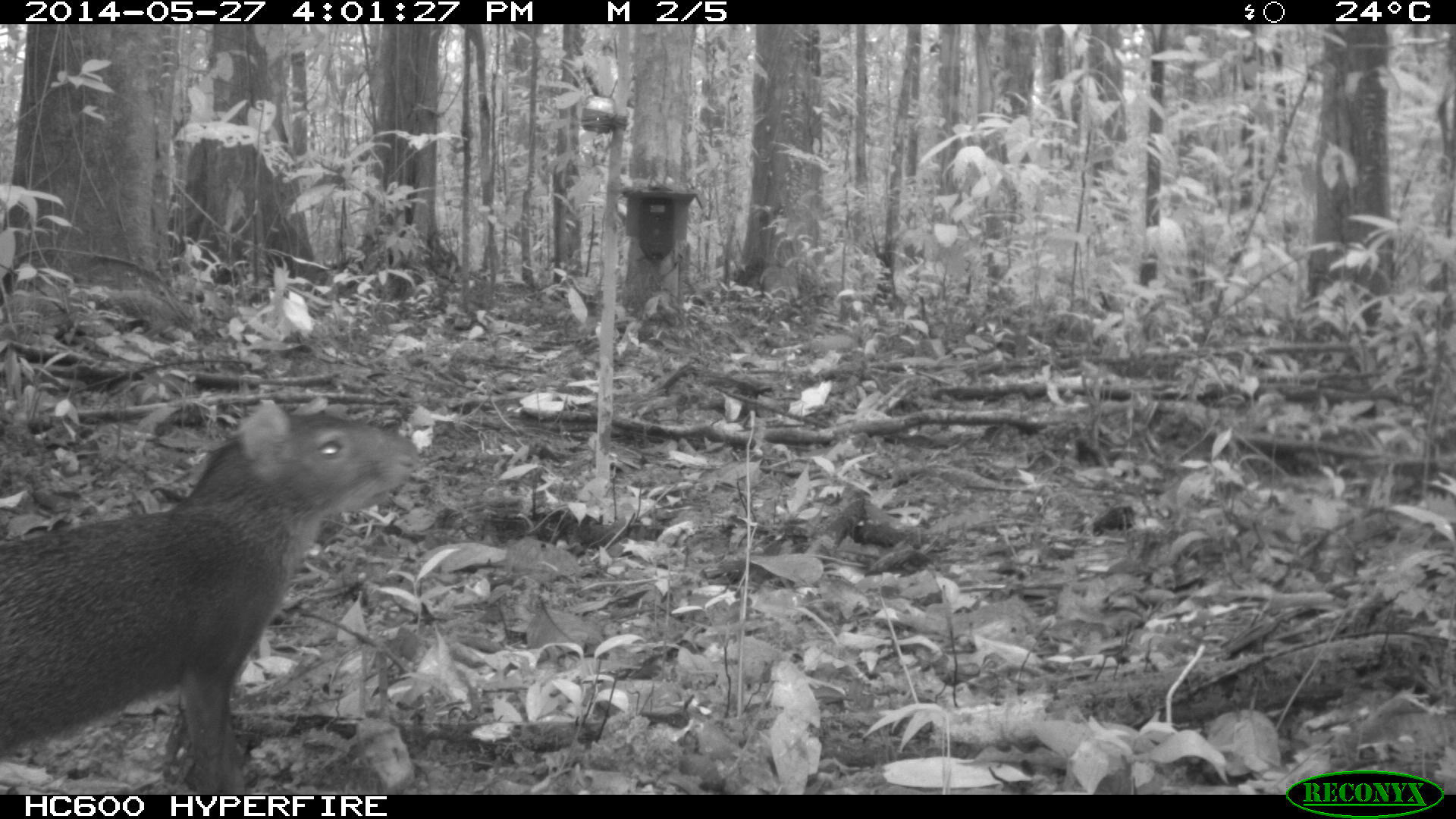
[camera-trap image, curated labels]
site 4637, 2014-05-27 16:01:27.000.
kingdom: Animalia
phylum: Chordata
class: Mammalia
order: Rodentia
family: Dasyproctidae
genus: Dasyprocta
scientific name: Dasyprocta leporina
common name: red-rumped agouti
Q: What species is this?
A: Dasyprocta leporina (red-rumped agouti).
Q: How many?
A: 1.